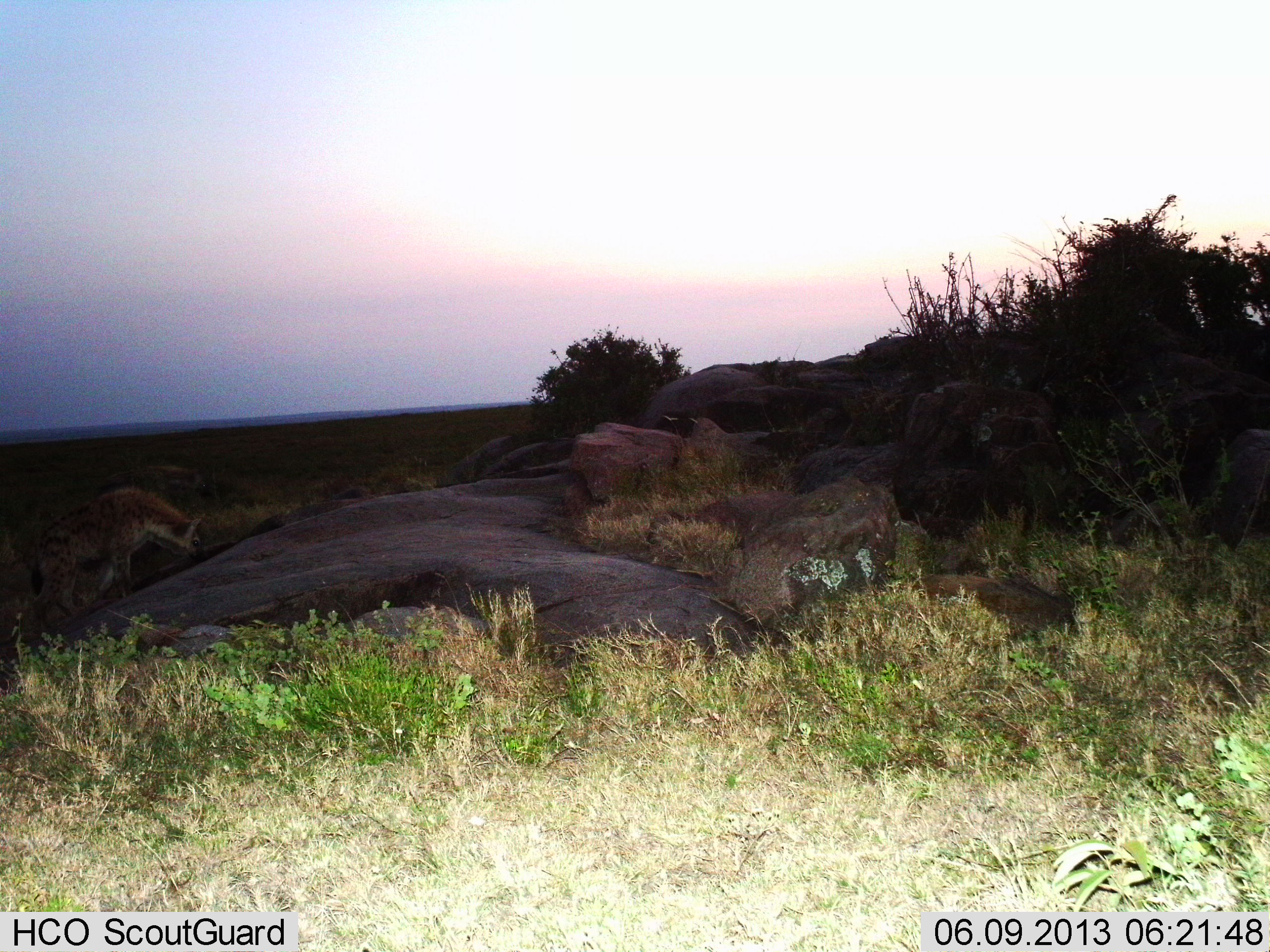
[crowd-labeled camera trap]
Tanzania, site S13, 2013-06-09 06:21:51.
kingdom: Animalia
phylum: Chordata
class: Mammalia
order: Carnivora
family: Hyaenidae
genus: Crocuta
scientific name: Crocuta crocuta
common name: spotted hyena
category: hyenaspotted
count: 1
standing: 20%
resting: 0%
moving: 70%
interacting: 10%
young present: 0%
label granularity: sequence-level